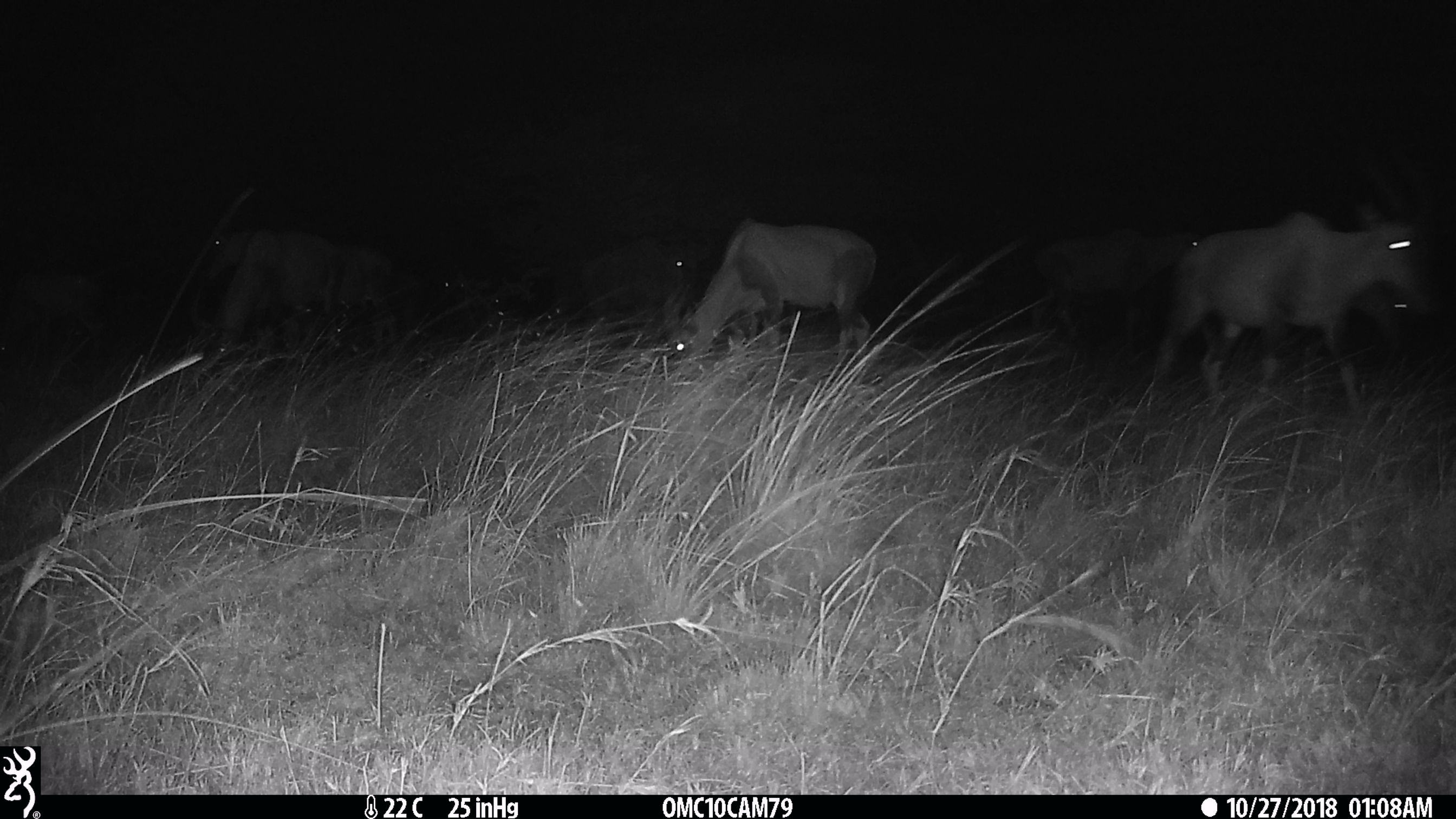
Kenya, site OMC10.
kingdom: Animalia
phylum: Chordata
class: Mammalia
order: Artiodactyla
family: Bovidae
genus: Damaliscus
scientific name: Damaliscus lunatus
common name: topi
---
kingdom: Animalia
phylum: Chordata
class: Mammalia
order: Artiodactyla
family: Bovidae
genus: Connochaetes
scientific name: Connochaetes taurinus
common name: blue wildebeest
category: wildebeest